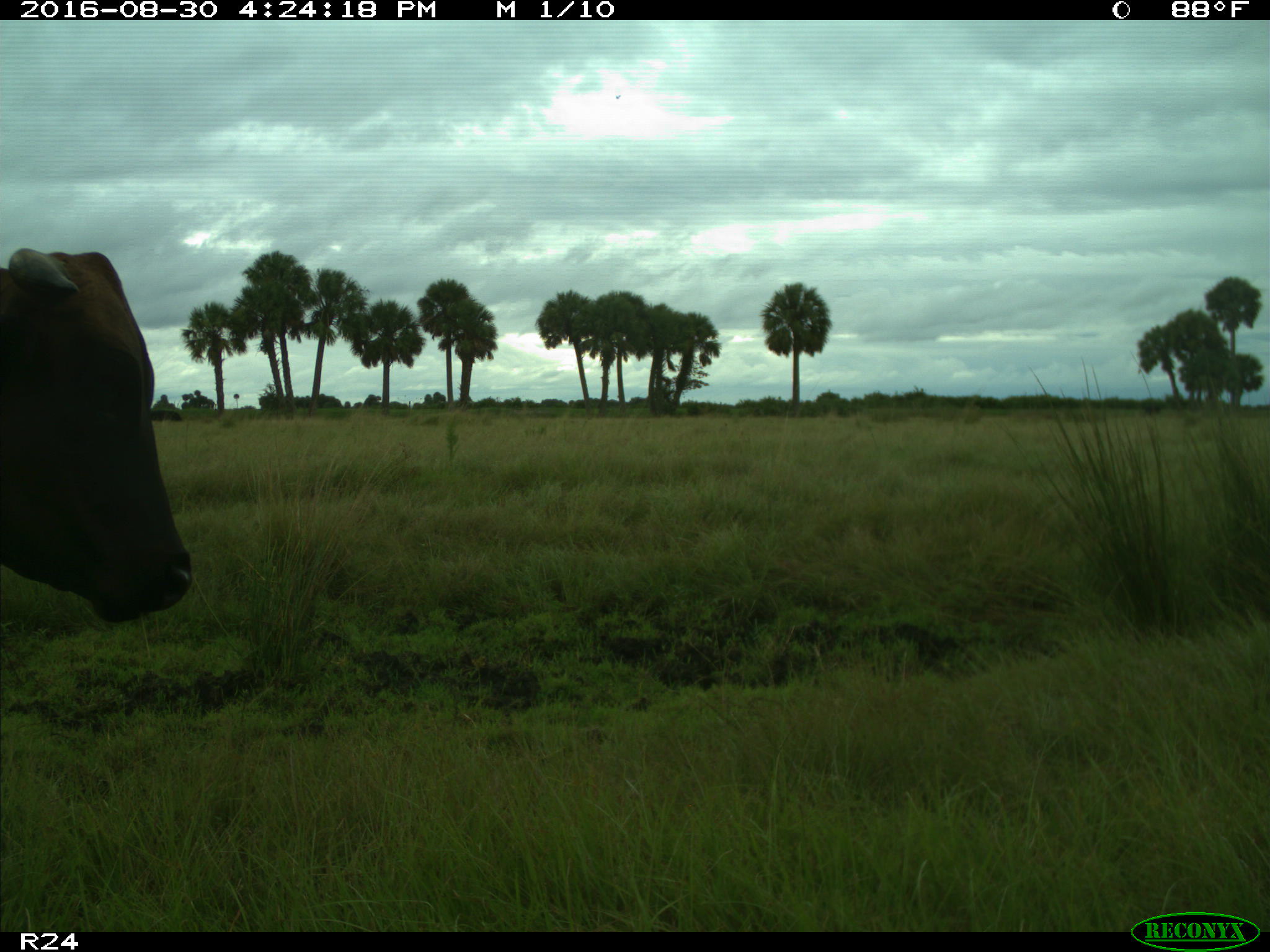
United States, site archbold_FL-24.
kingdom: Animalia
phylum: Chordata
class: Mammalia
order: Artiodactyla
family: Bovidae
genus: Bos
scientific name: Bos taurus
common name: domestic cow